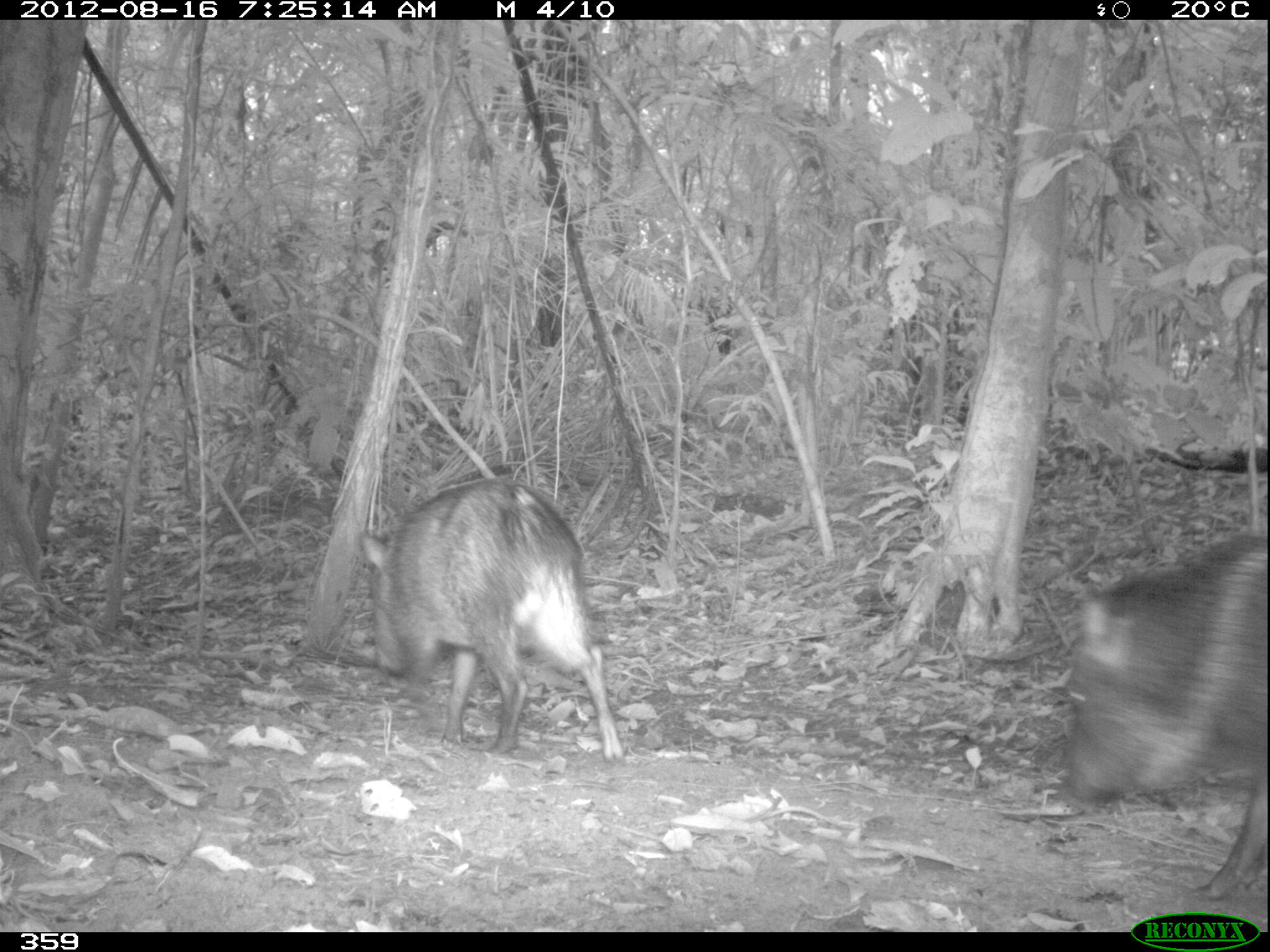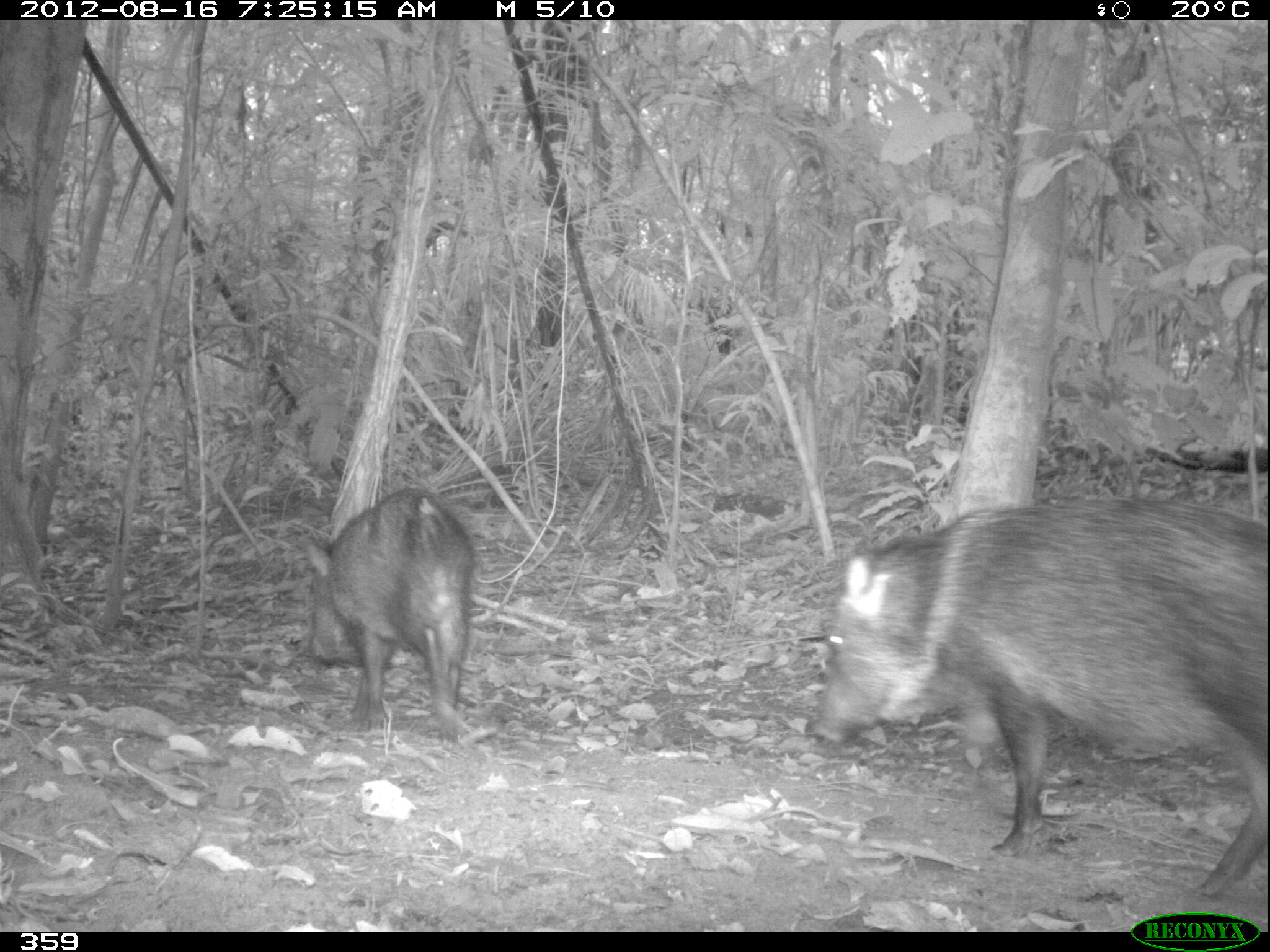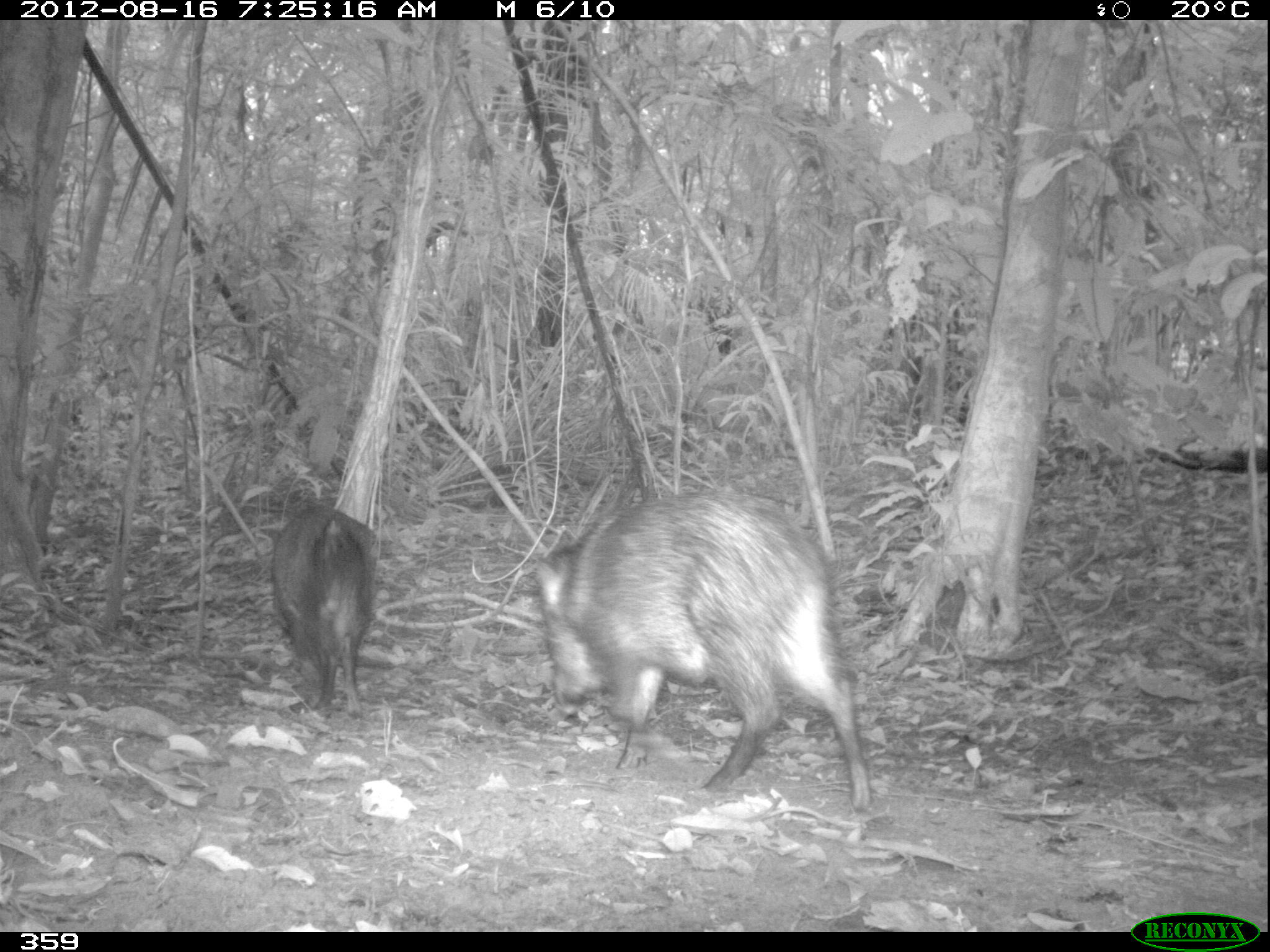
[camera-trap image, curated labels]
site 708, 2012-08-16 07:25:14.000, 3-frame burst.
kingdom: Animalia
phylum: Chordata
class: Mammalia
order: Artiodactyla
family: Tayassuidae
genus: Pecari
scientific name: Pecari tajacu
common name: collared peccary